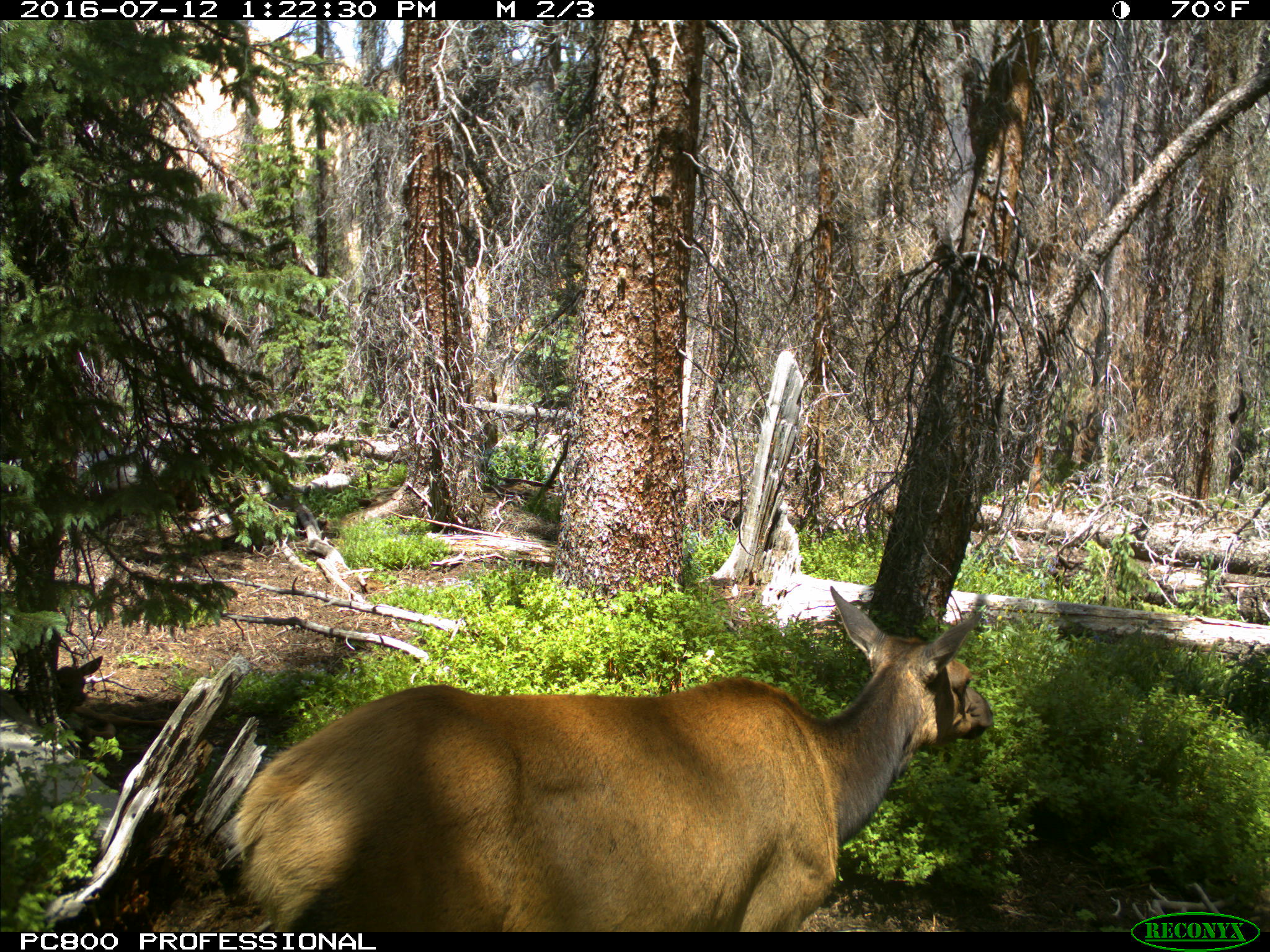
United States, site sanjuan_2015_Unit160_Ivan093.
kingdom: Animalia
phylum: Chordata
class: Mammalia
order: Artiodactyla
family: Cervidae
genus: Cervus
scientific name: Cervus elaphus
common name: red deer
Cervus elaphus (red deer).